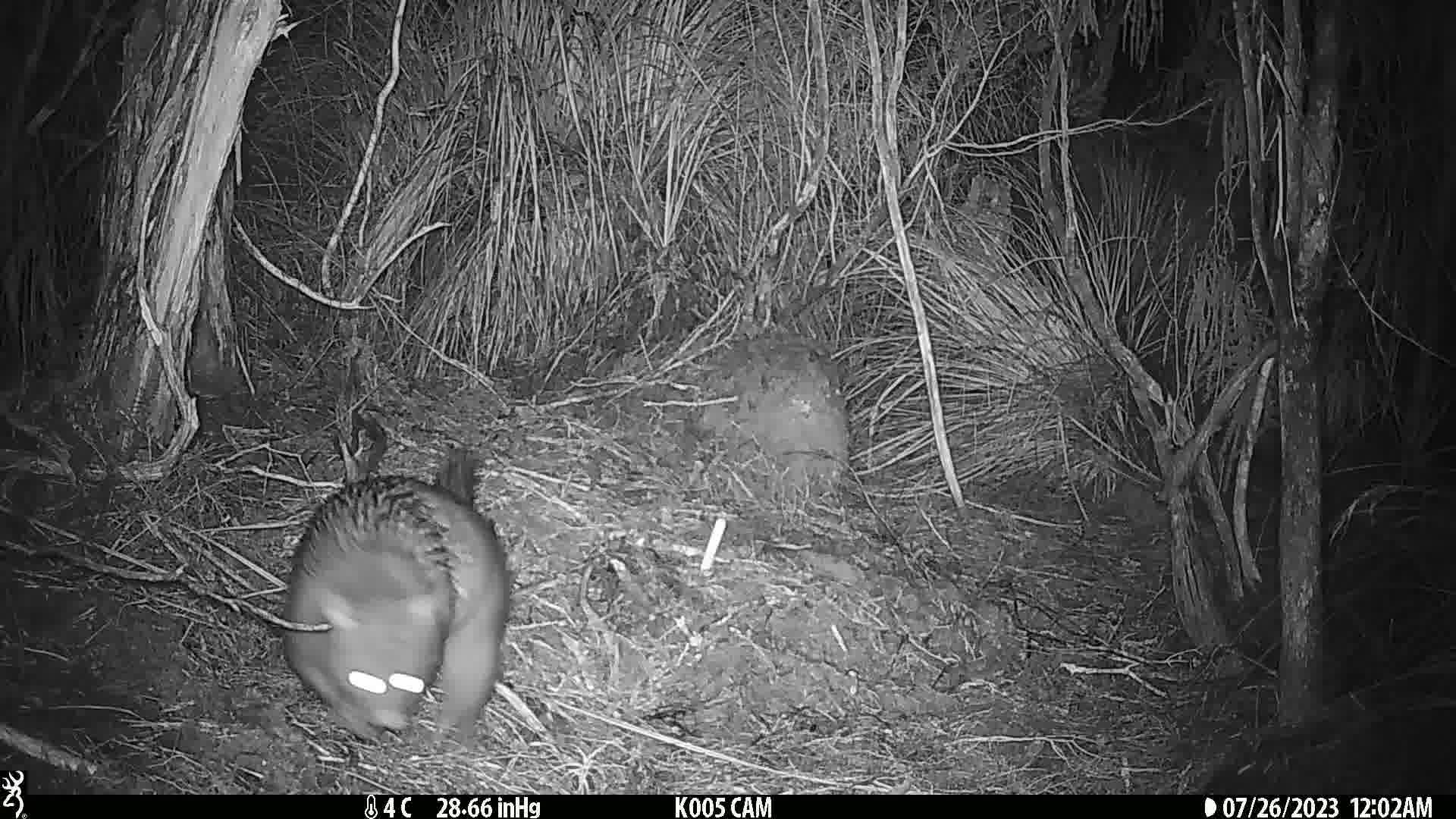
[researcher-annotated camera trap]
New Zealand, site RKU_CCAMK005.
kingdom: Animalia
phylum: Chordata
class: Mammalia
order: Diprotodontia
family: Phalangeridae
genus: Trichosurus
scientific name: Trichosurus vulpecula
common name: common brushtail possum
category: possum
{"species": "possum (common brushtail possum) (Trichosurus vulpecula)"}